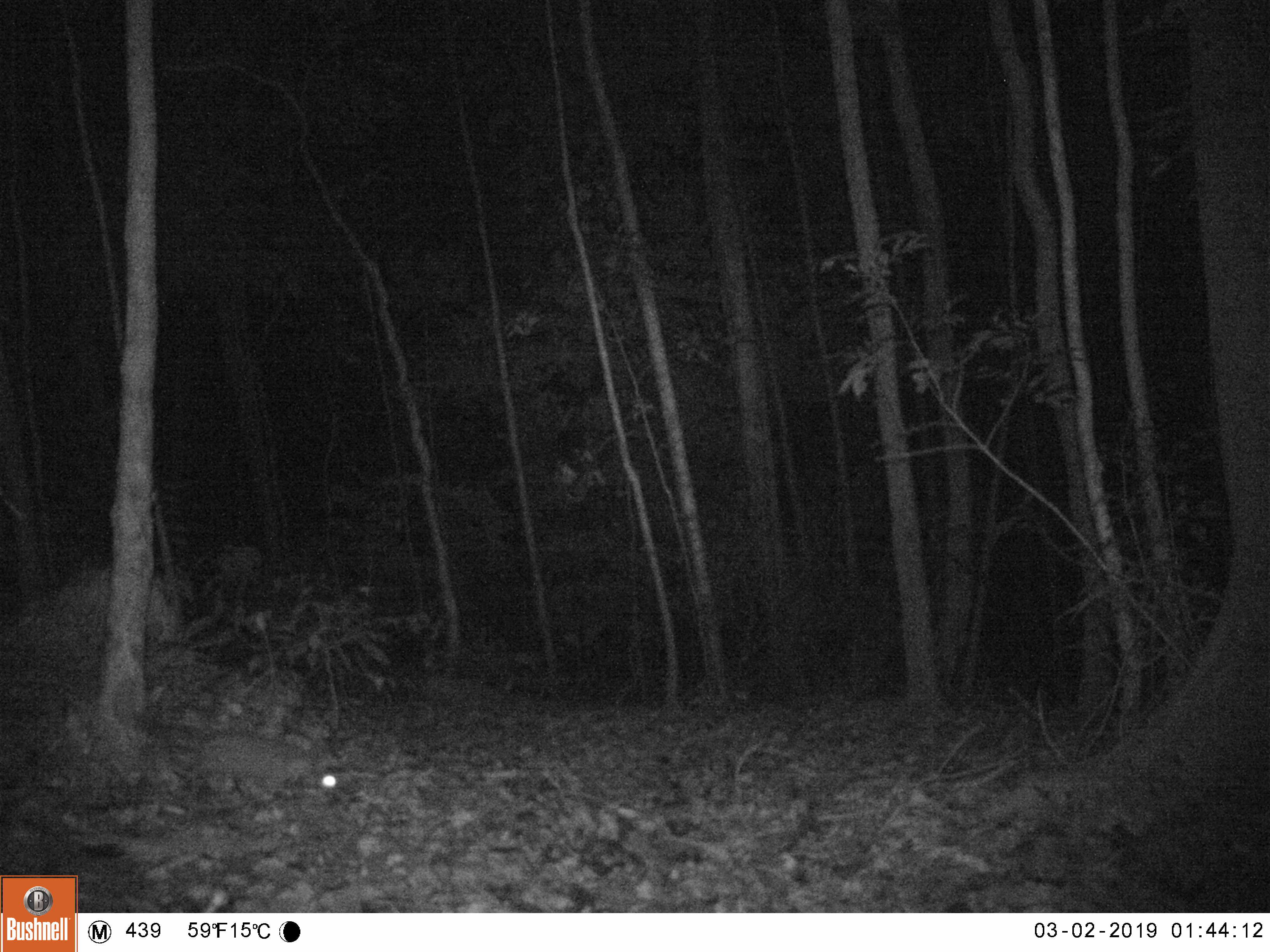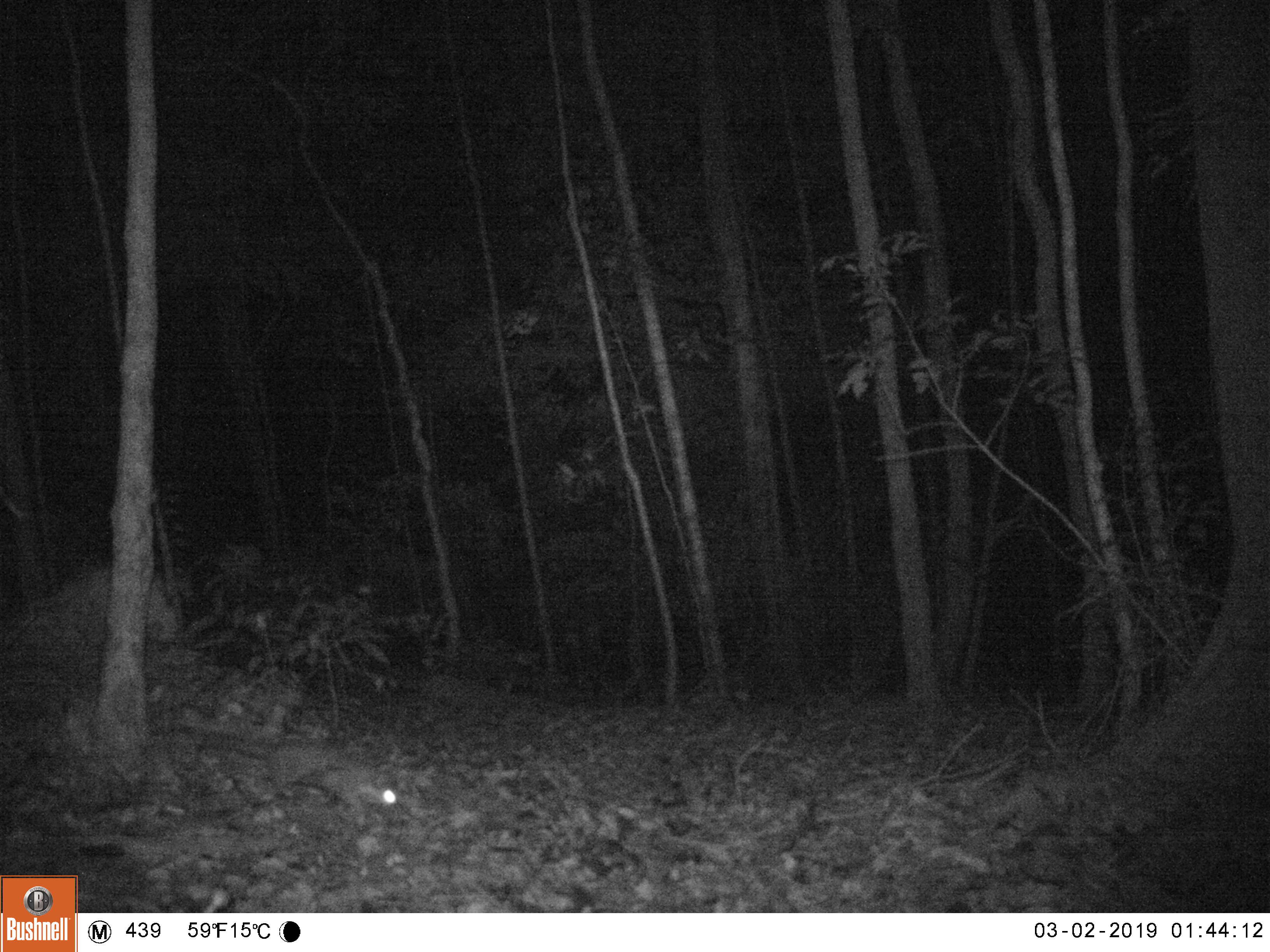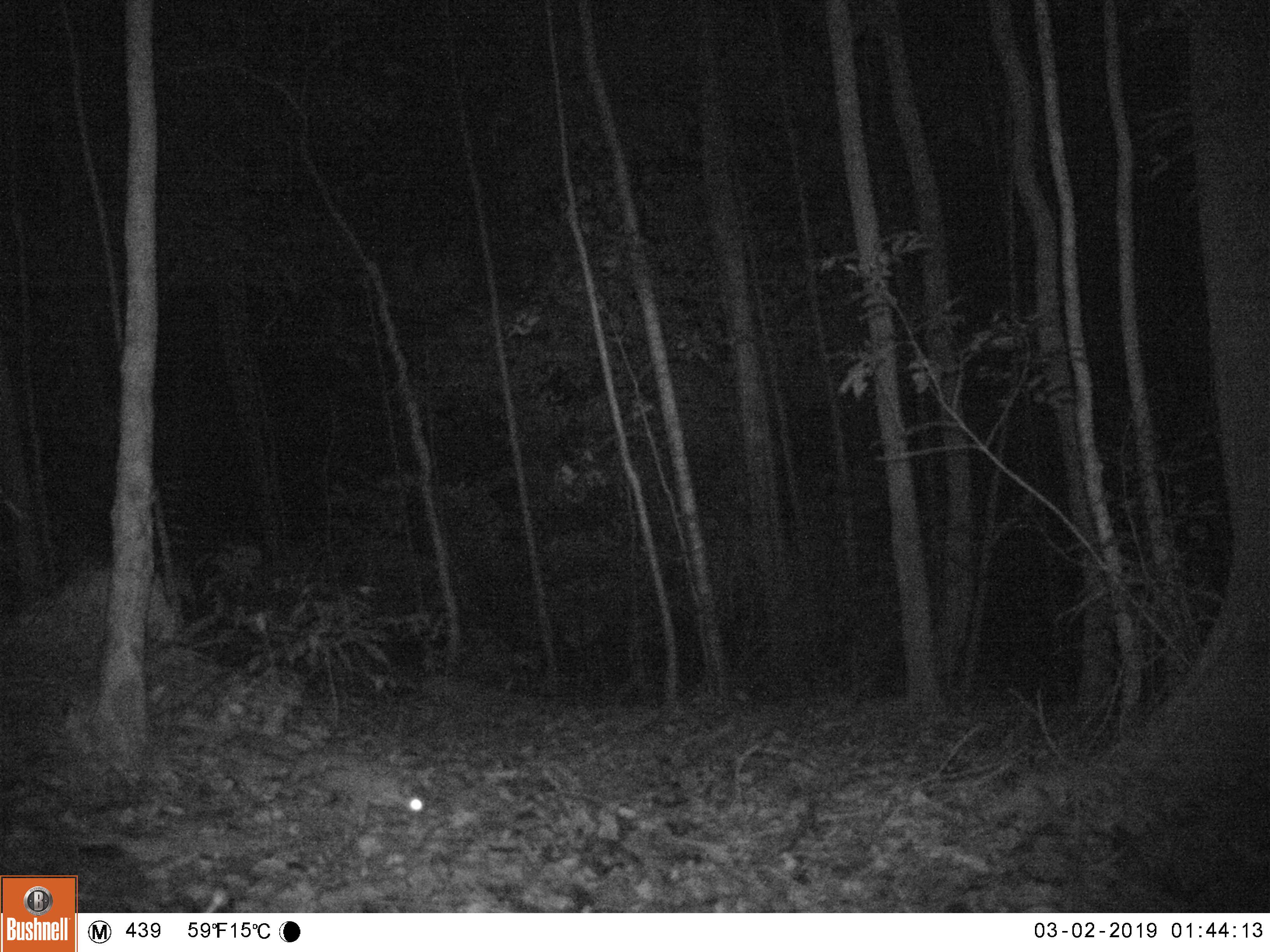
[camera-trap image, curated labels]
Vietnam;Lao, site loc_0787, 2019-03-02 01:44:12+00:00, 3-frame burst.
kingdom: Animalia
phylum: Chordata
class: Mammalia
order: Carnivora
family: Mustelidae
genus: Melogale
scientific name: Melogale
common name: ferret badger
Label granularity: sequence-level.